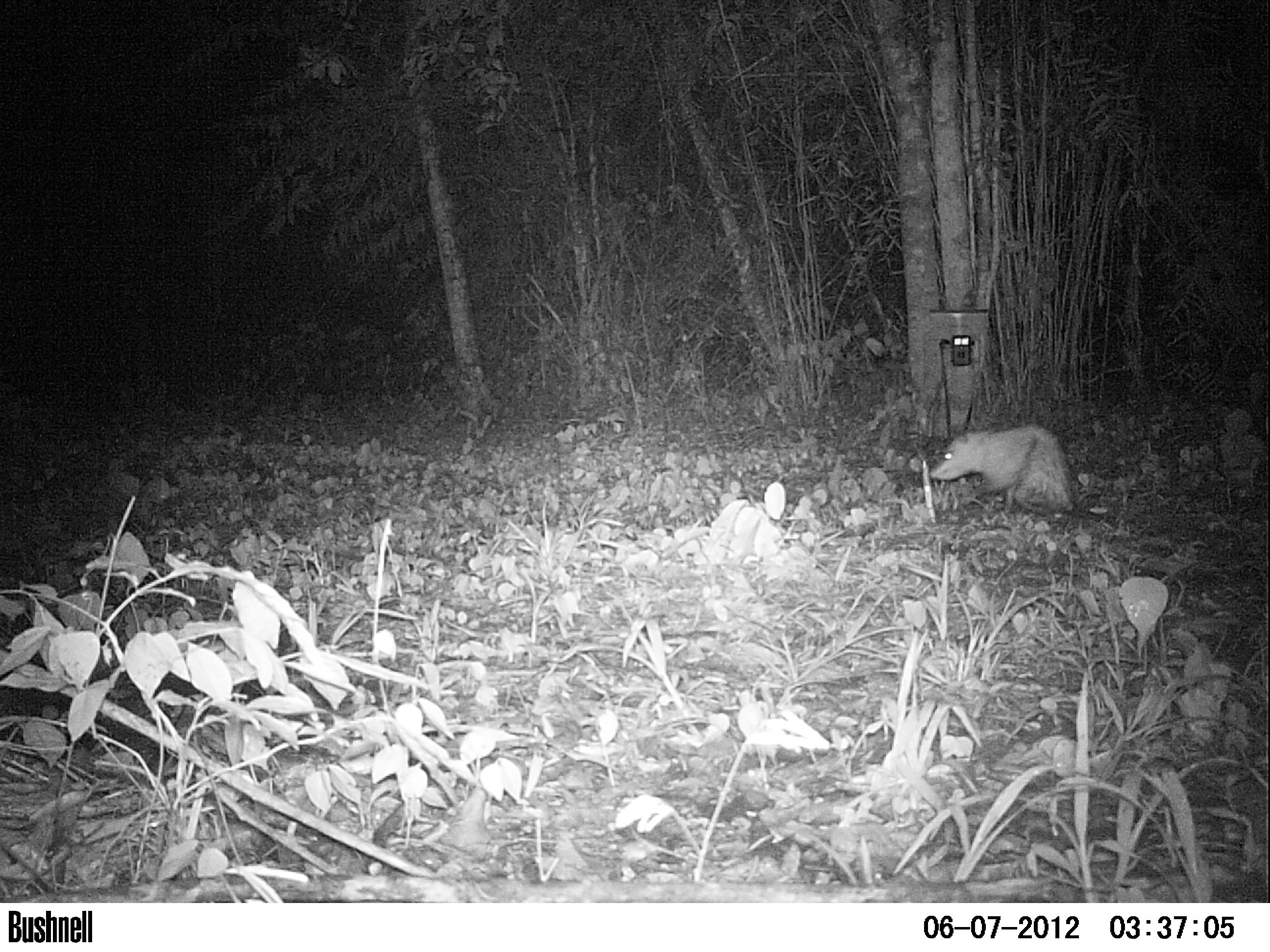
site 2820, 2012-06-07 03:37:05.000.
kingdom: Animalia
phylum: Chordata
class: Mammalia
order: Didelphimorphia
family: Didelphidae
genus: Didelphis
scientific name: Didelphis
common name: american opossums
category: didelphis sp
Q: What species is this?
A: Didelphis sp (american opossums) (Didelphis).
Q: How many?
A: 1.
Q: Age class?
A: Adult.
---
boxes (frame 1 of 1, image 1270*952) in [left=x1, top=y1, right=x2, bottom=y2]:
didelphis sp: [left=929, top=422, right=1076, bottom=517]